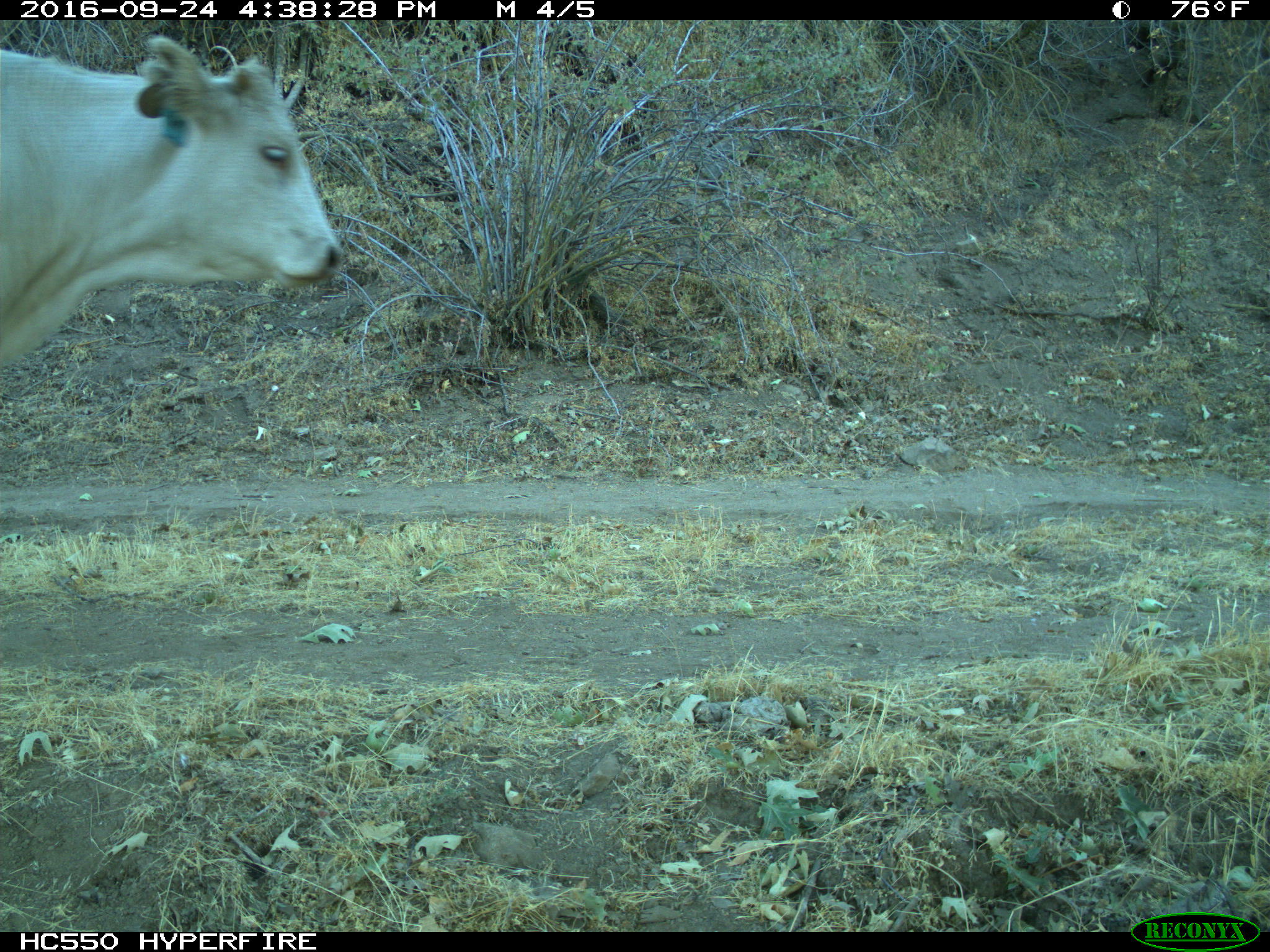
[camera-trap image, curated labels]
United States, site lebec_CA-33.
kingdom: Animalia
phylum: Chordata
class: Mammalia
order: Artiodactyla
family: Bovidae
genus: Bos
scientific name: Bos taurus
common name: domestic cow